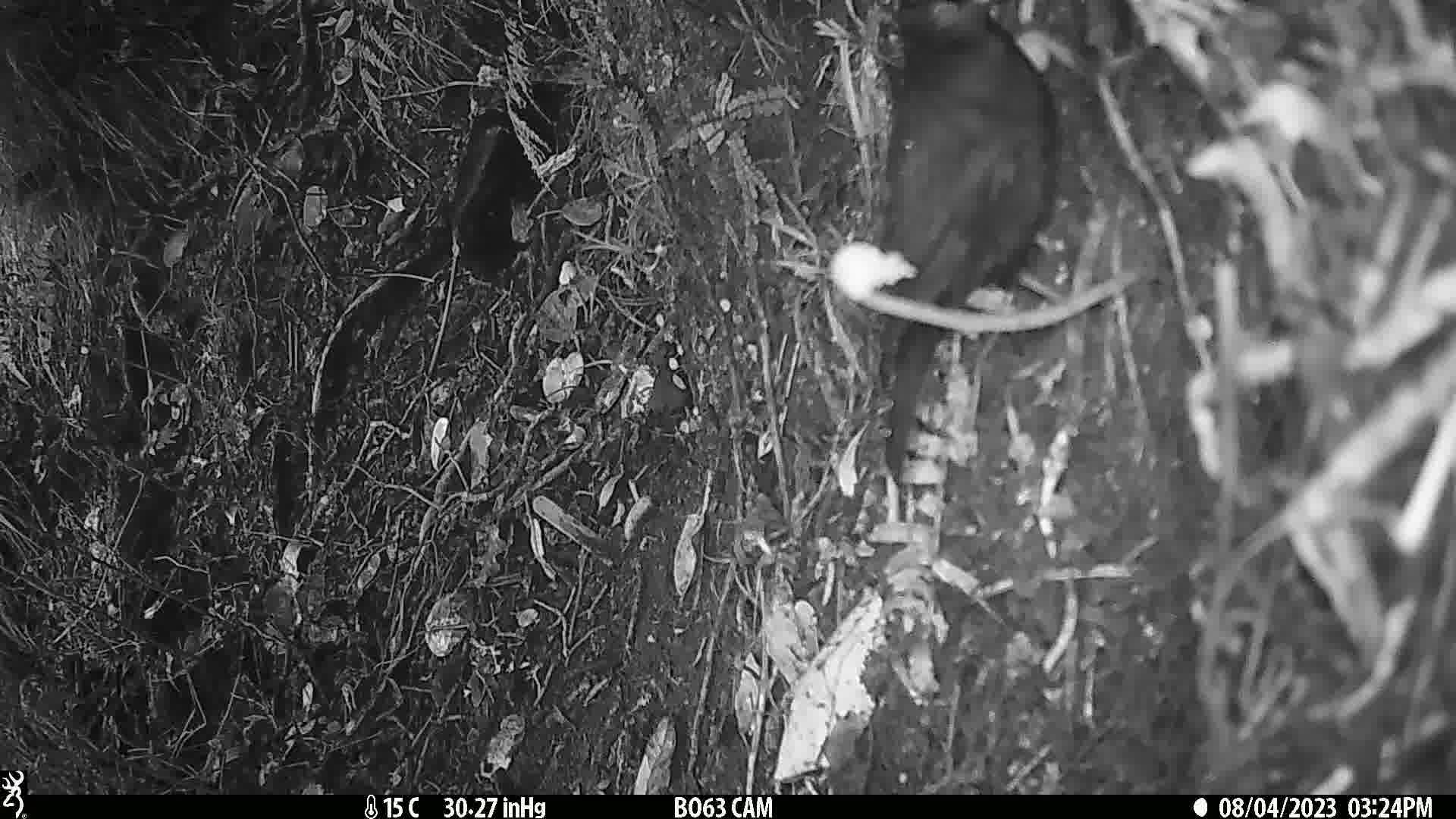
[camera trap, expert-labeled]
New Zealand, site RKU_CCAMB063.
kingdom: Animalia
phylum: Chordata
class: Aves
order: Passeriformes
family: Turdidae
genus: Turdus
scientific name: Turdus merula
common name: eurasian blackbird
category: blackbird